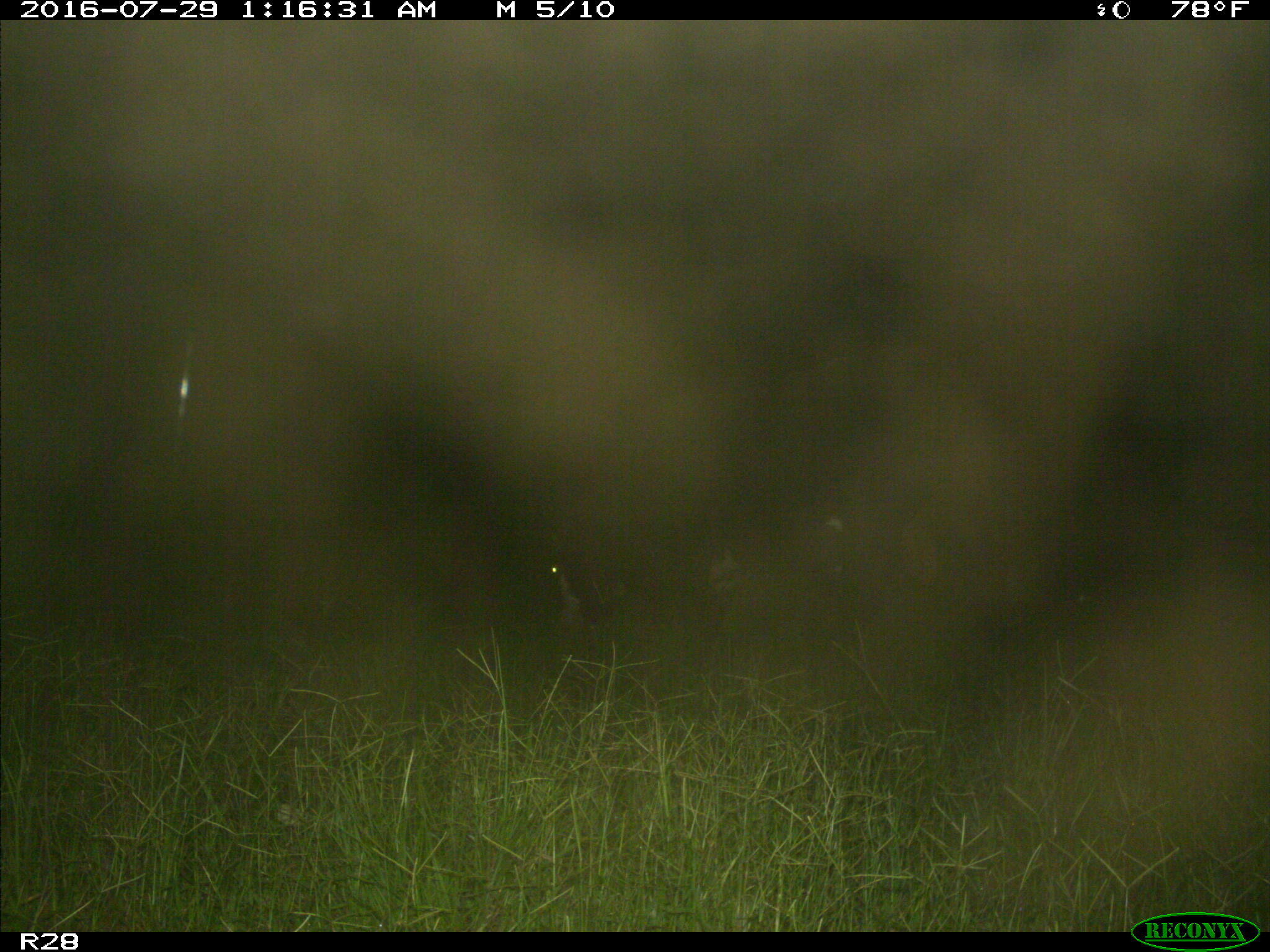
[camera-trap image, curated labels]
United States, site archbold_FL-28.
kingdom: Animalia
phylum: Chordata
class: Mammalia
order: Artiodactyla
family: Bovidae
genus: Bos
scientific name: Bos taurus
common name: domestic cow